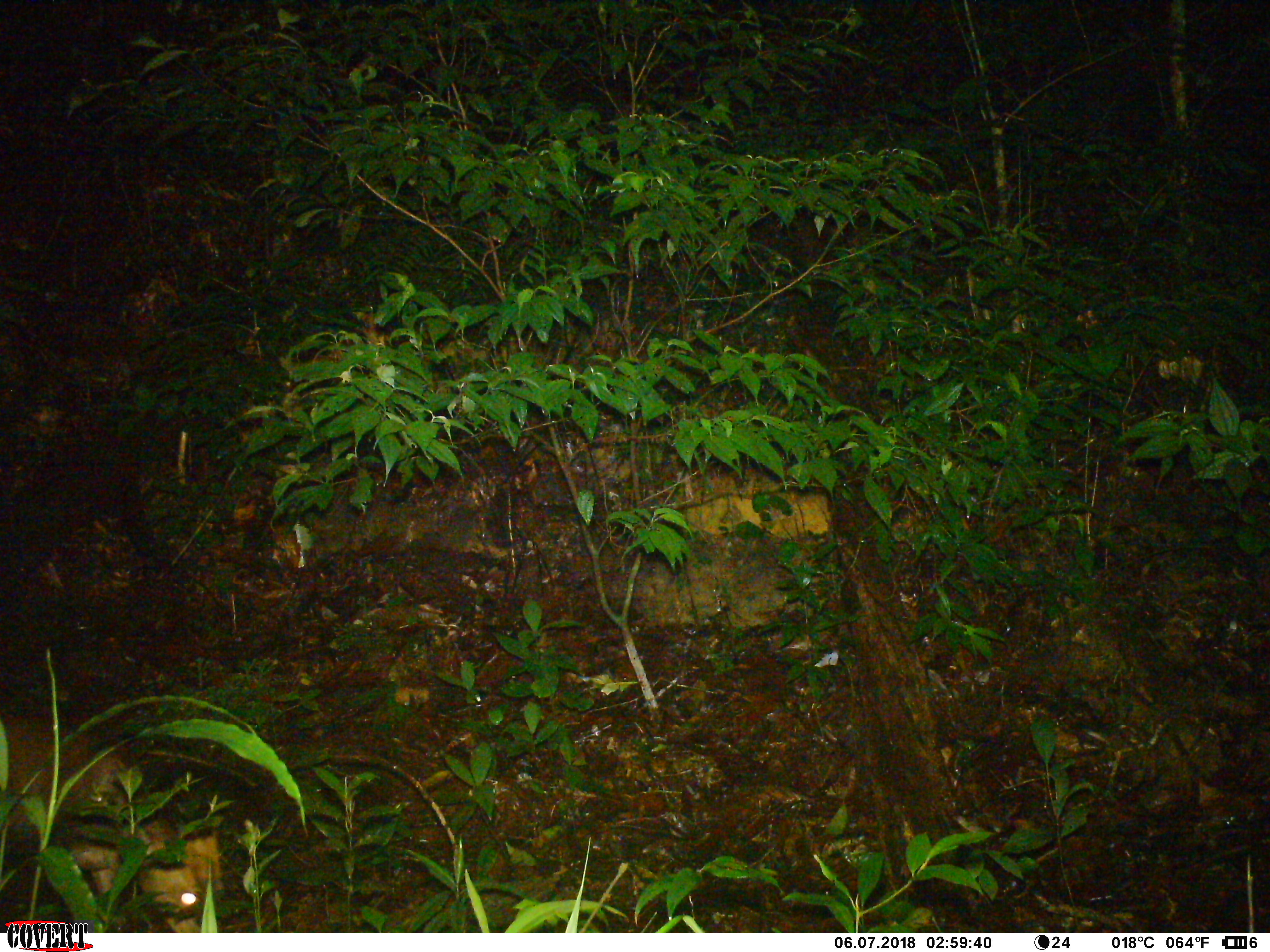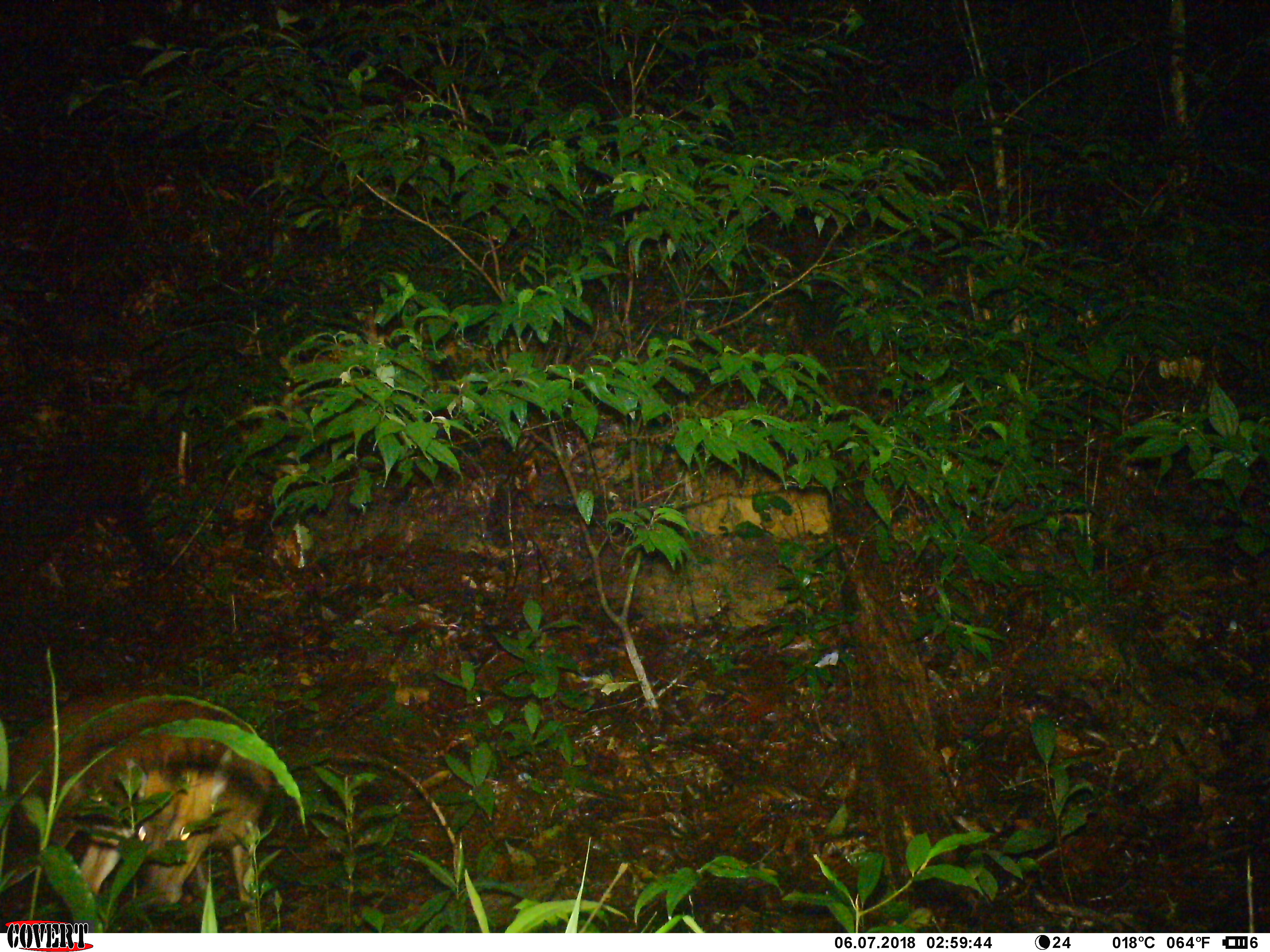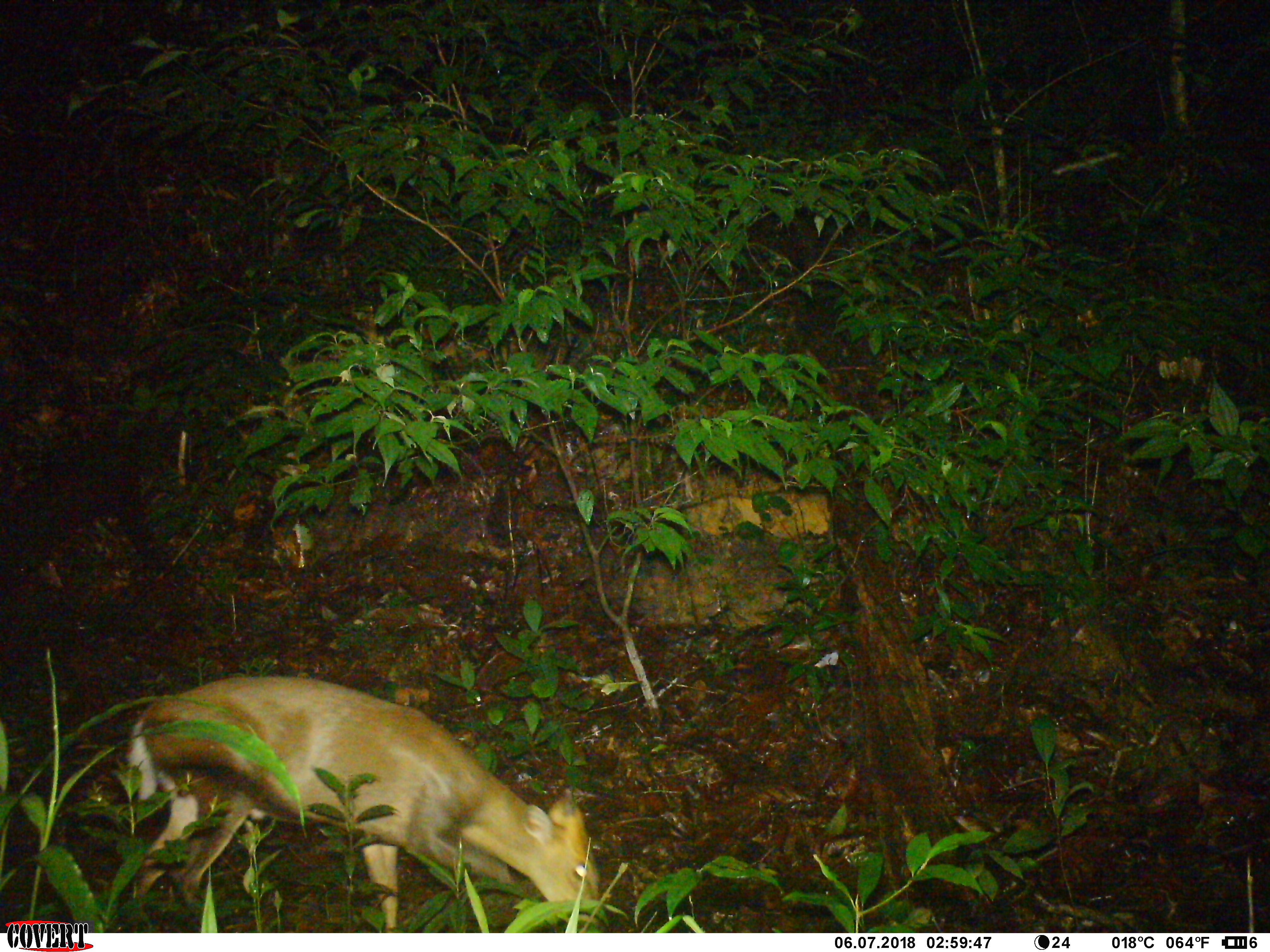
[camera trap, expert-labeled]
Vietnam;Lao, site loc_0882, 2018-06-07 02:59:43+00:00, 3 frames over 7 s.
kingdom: Animalia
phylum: Chordata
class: Mammalia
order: Artiodactyla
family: Cervidae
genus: Muntiacus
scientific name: Muntiacus rooseveltorum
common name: roosevelt's muntjac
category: roosevelts muntjac group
Roosevelts muntjac group (roosevelt's muntjac) (Muntiacus rooseveltorum). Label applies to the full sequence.